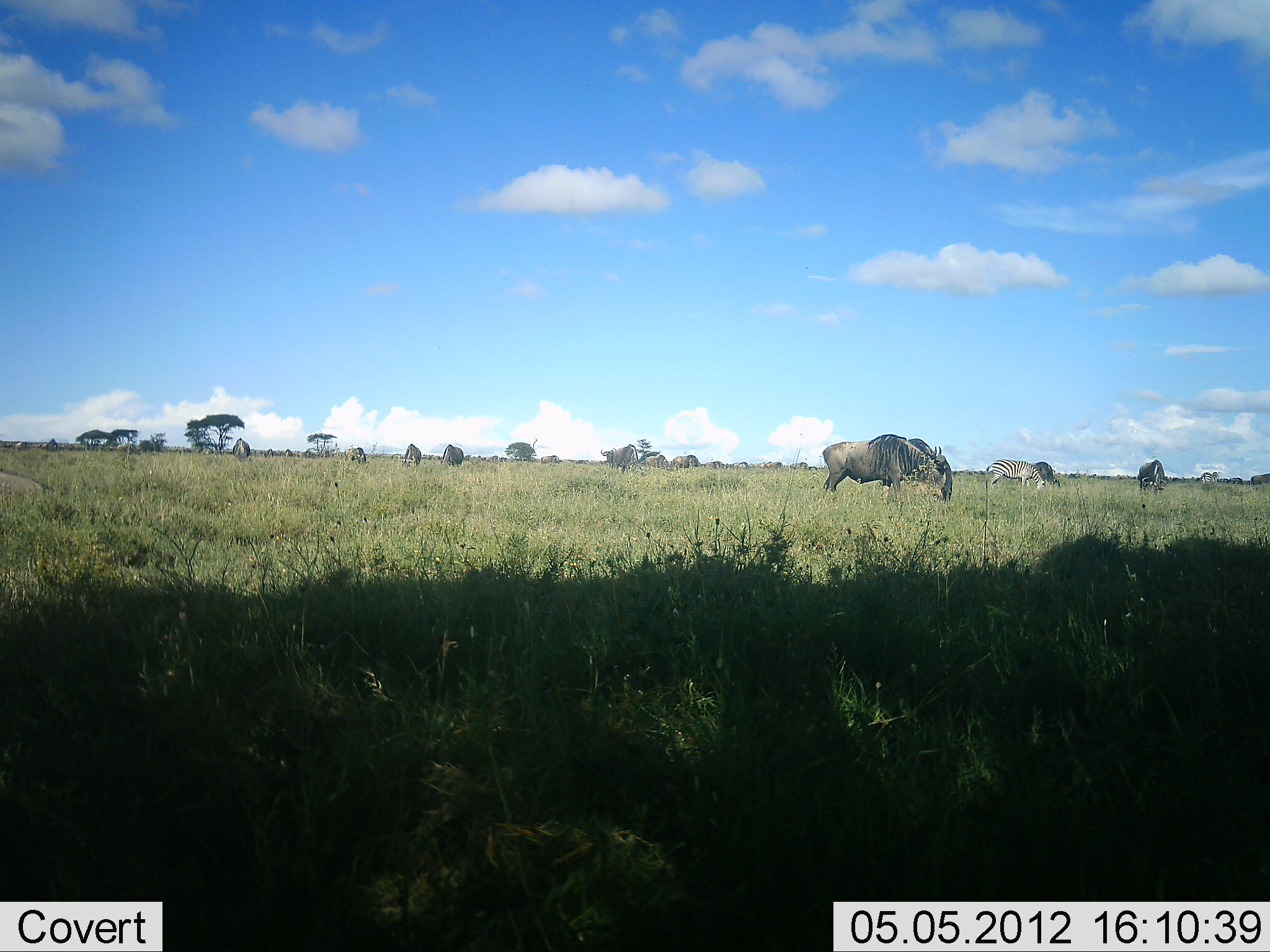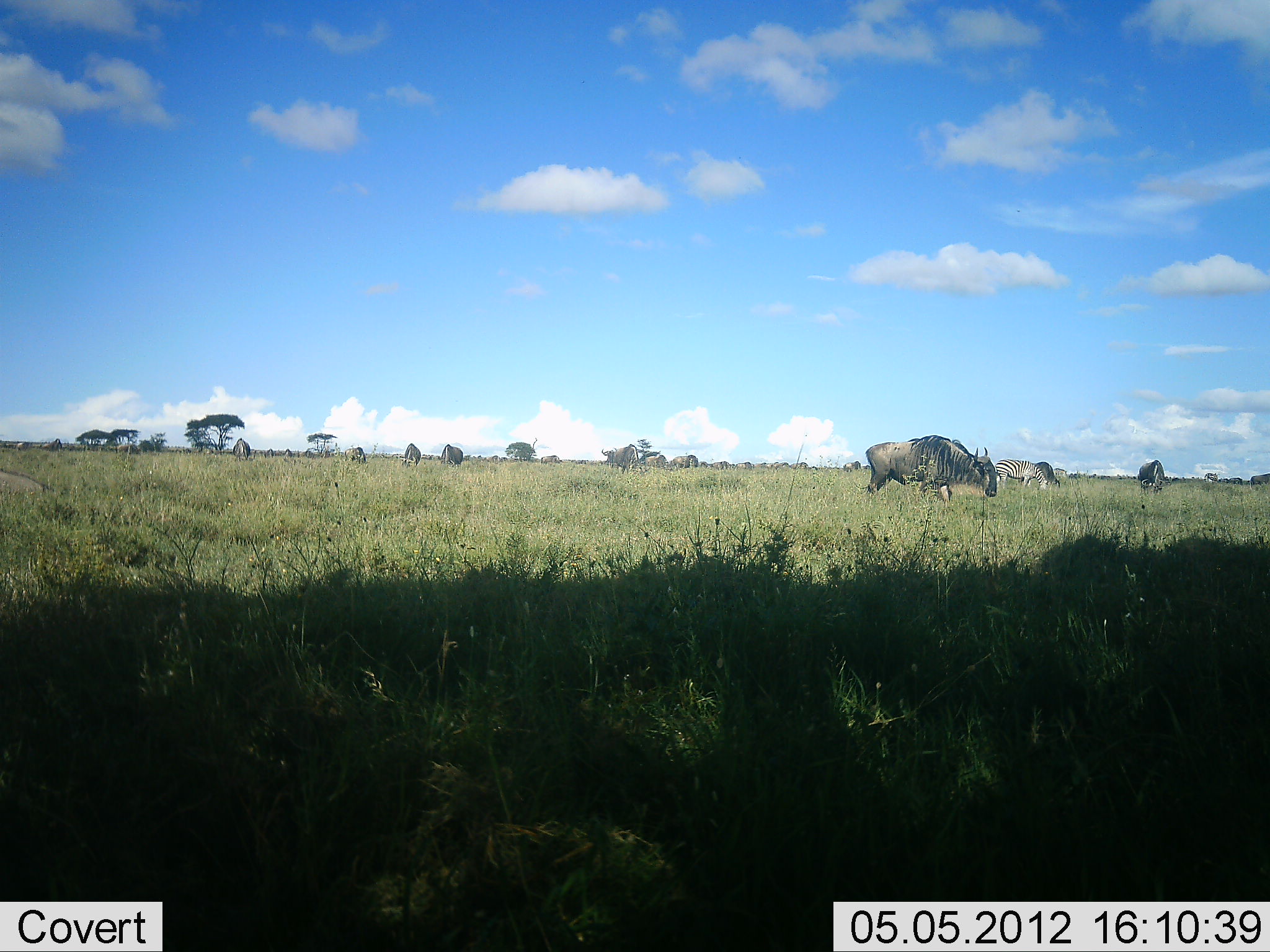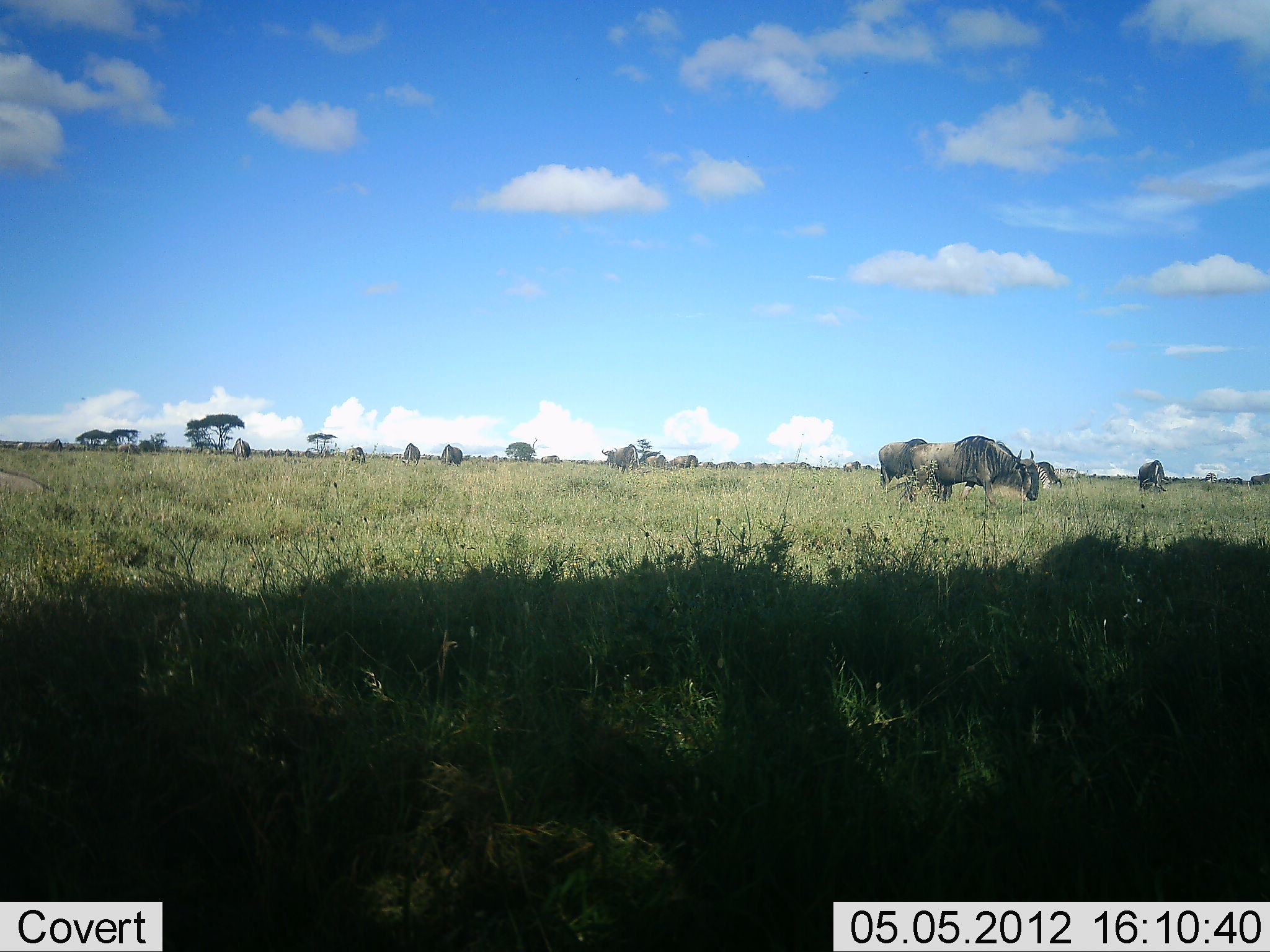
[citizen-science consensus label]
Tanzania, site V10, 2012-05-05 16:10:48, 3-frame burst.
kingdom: Animalia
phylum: Chordata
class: Mammalia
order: Artiodactyla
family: Bovidae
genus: Connochaetes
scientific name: Connochaetes taurinus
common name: blue wildebeest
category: wildebeest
Wildebeest (blue wildebeest) (Connochaetes taurinus), count 11-50. Behavior (volunteer vote fractions): standing 27%, resting 0%, moving 55%, interacting 0%. Young present (vote fraction): 0%. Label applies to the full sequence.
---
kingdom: Animalia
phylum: Chordata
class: Mammalia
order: Perissodactyla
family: Equidae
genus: Equus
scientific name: Equus quagga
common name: plains zebra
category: zebra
Zebra (plains zebra) (Equus quagga), count 1. Behavior (volunteer vote fractions): standing 20%, resting 0%, moving 10%, interacting 0%. Young present (vote fraction): 0%. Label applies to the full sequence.